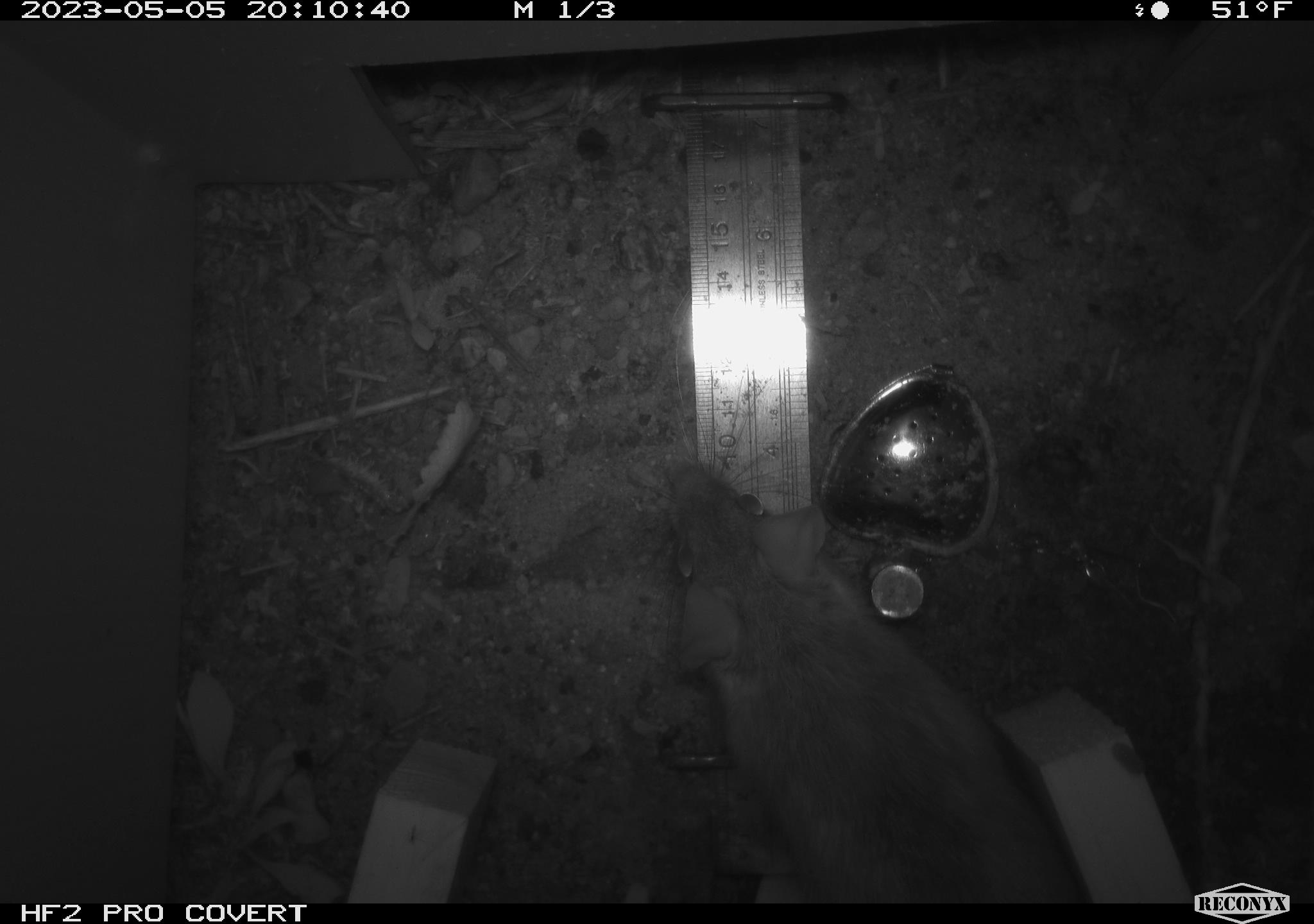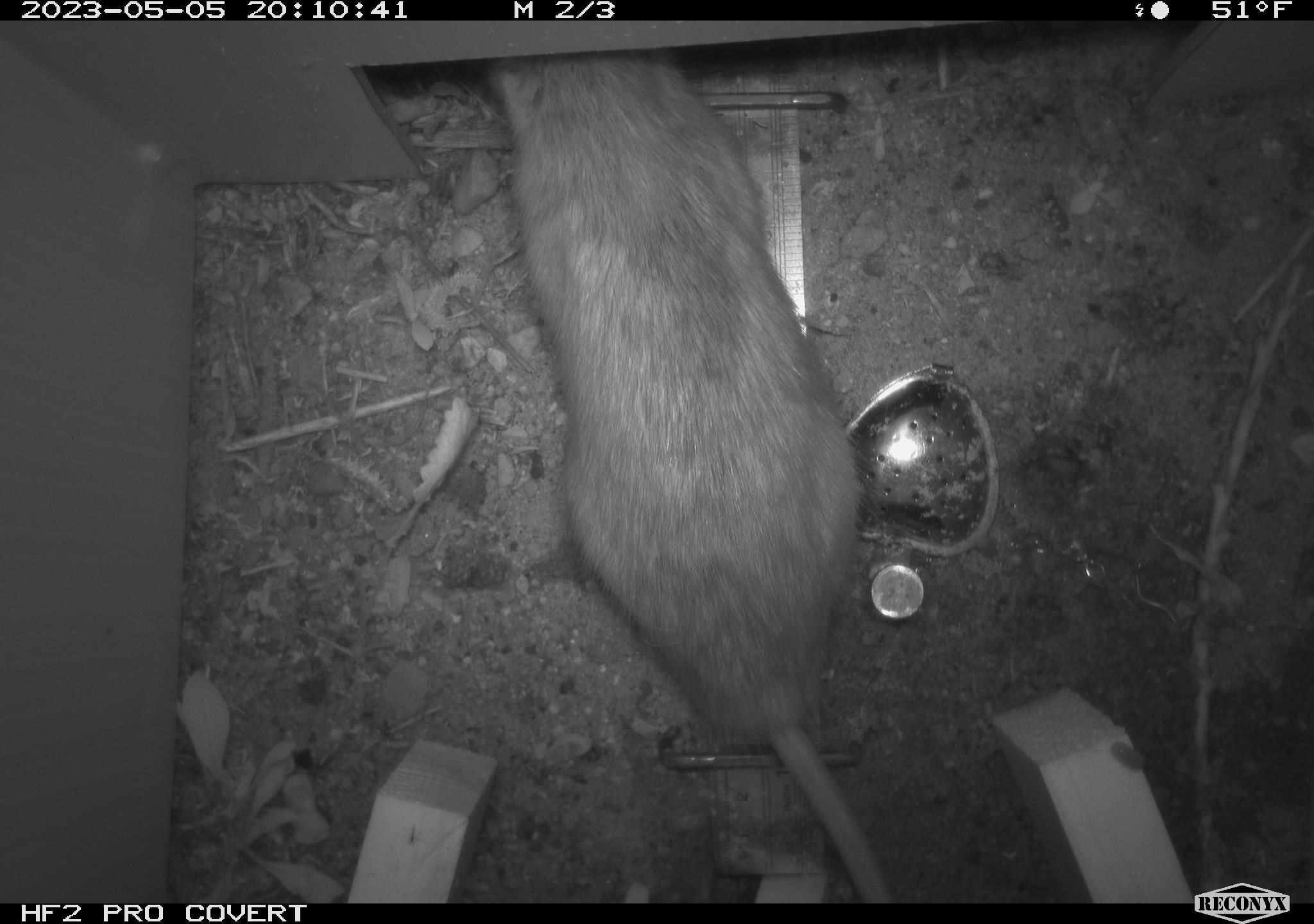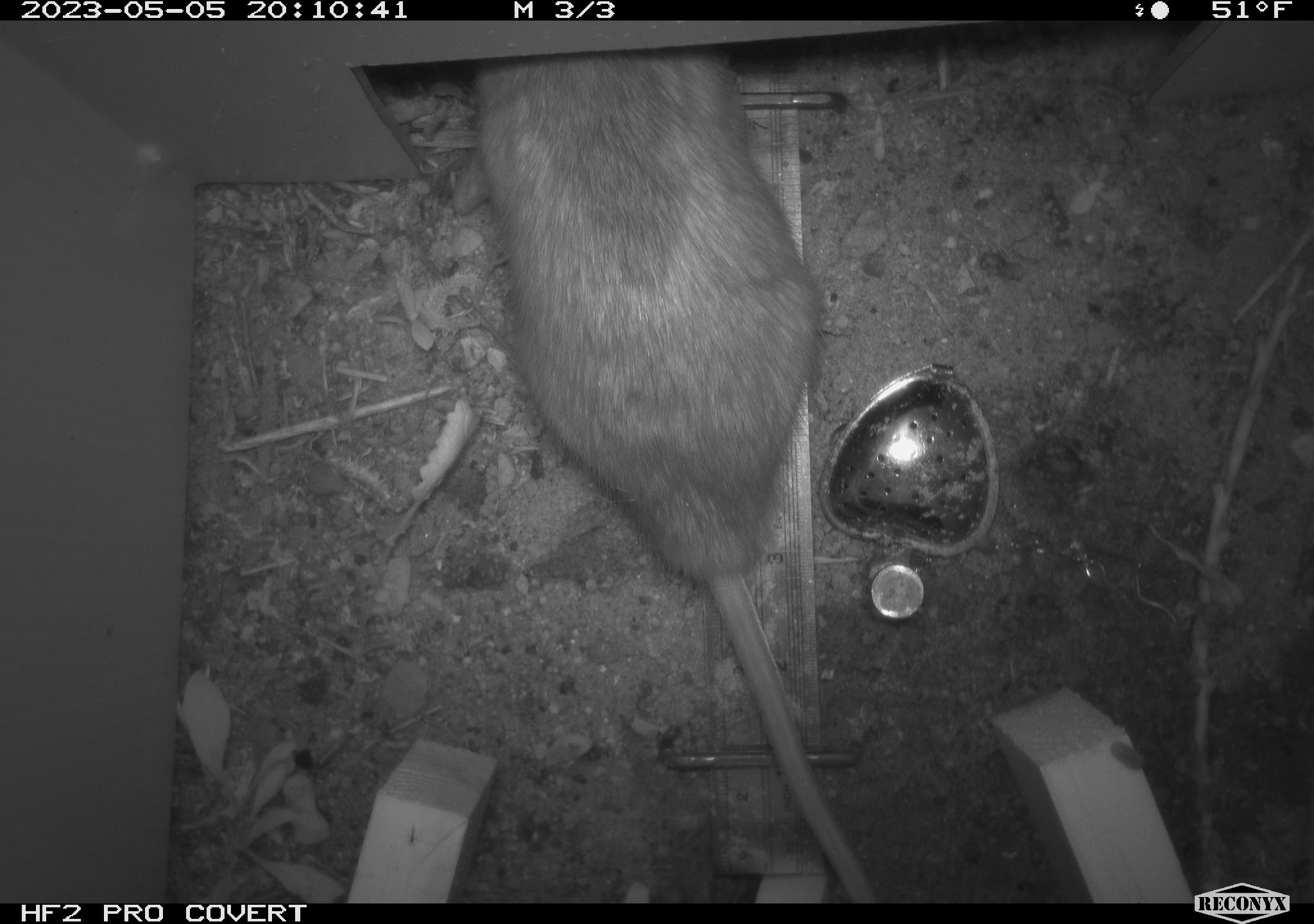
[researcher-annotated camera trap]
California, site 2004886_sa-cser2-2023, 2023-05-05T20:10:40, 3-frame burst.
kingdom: Animalia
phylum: Chordata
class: Mammalia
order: Rodentia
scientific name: Rodentia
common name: woodrat or rat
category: woodrat or rat species